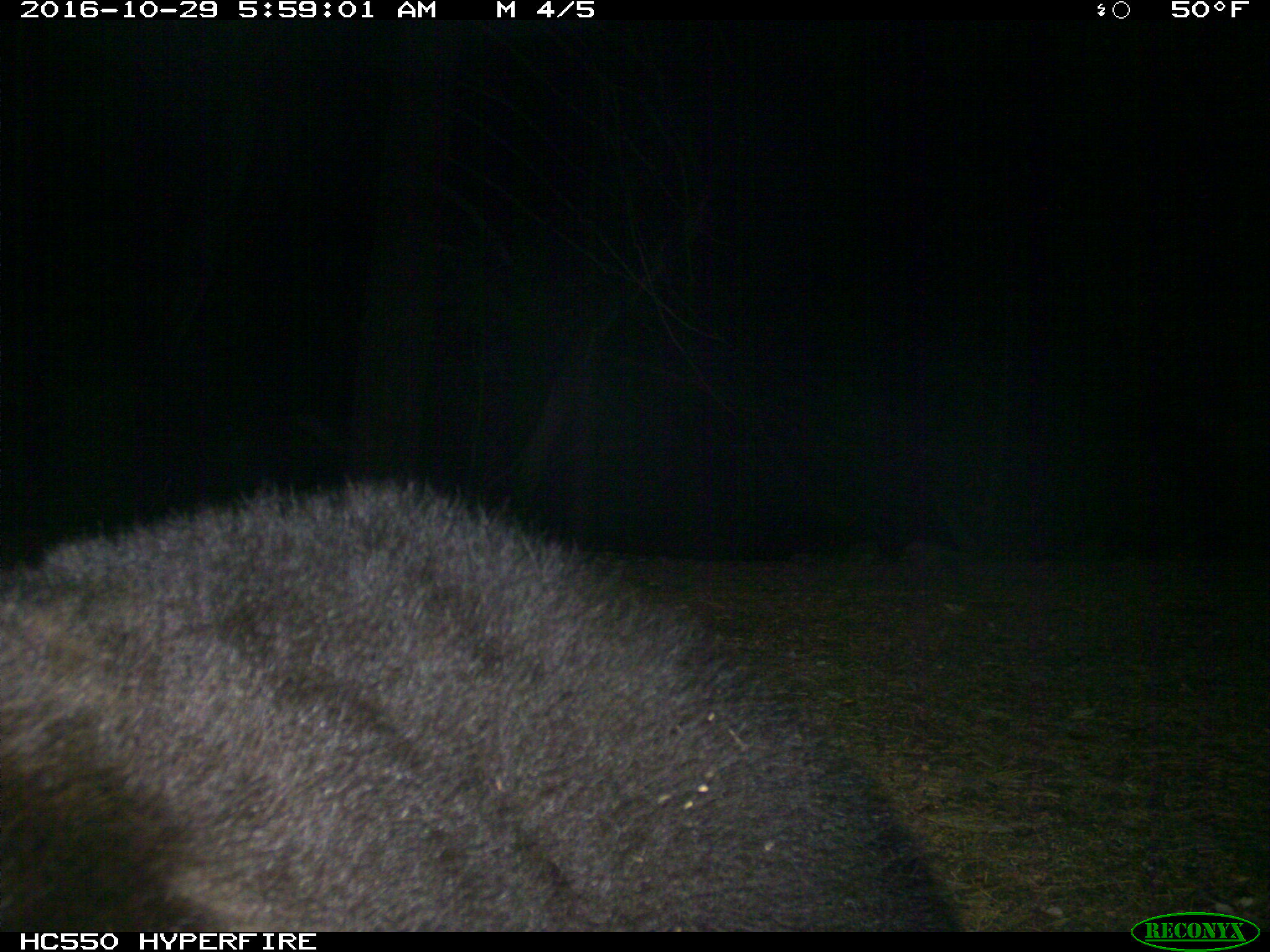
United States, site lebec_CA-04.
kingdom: Animalia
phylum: Chordata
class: Mammalia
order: Carnivora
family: Ursidae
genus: Ursus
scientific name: Ursus americanus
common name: american black bear